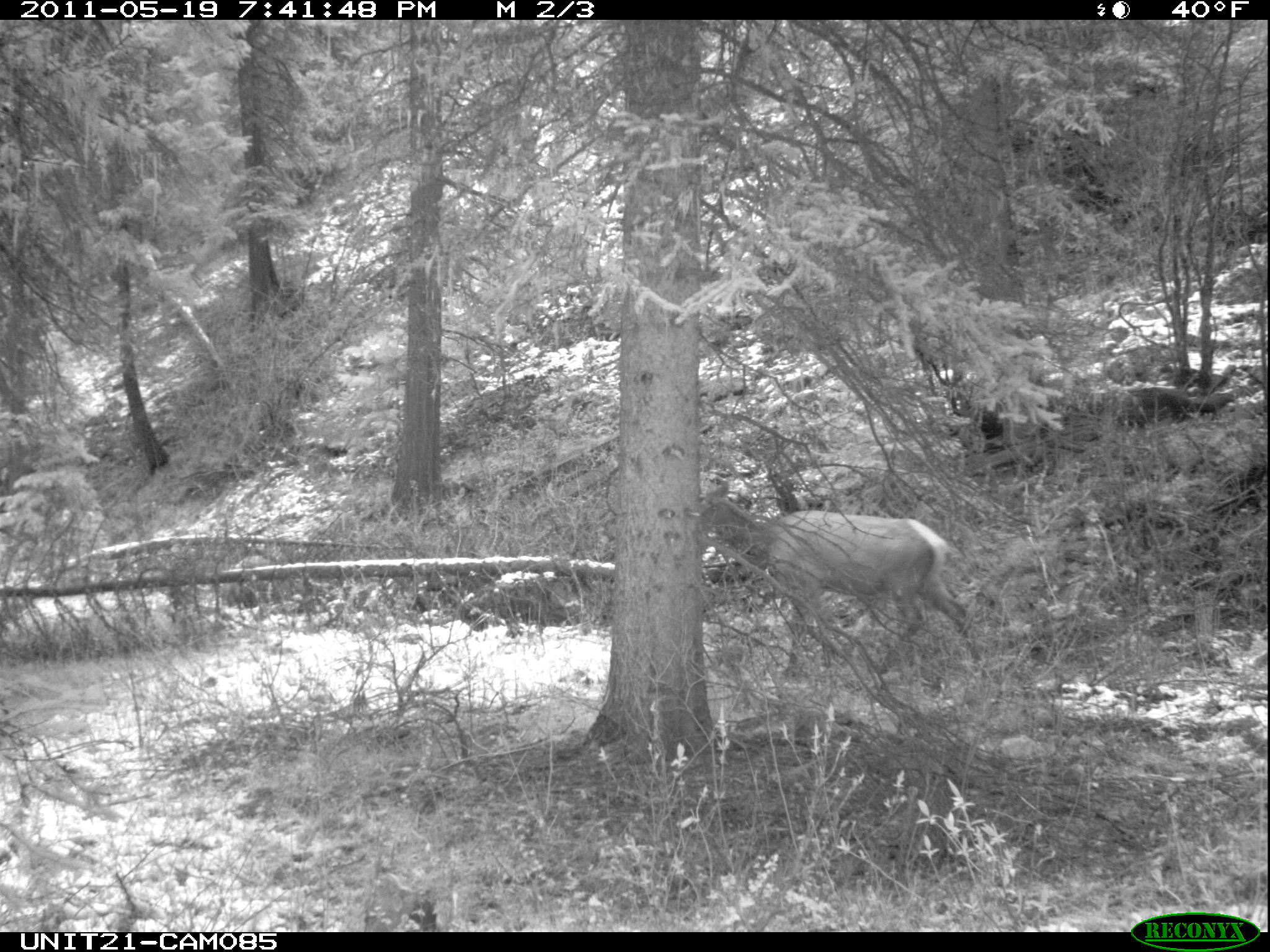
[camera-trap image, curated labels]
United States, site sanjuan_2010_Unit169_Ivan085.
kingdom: Animalia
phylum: Chordata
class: Mammalia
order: Artiodactyla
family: Cervidae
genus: Cervus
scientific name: Cervus elaphus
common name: red deer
Cervus elaphus (red deer).